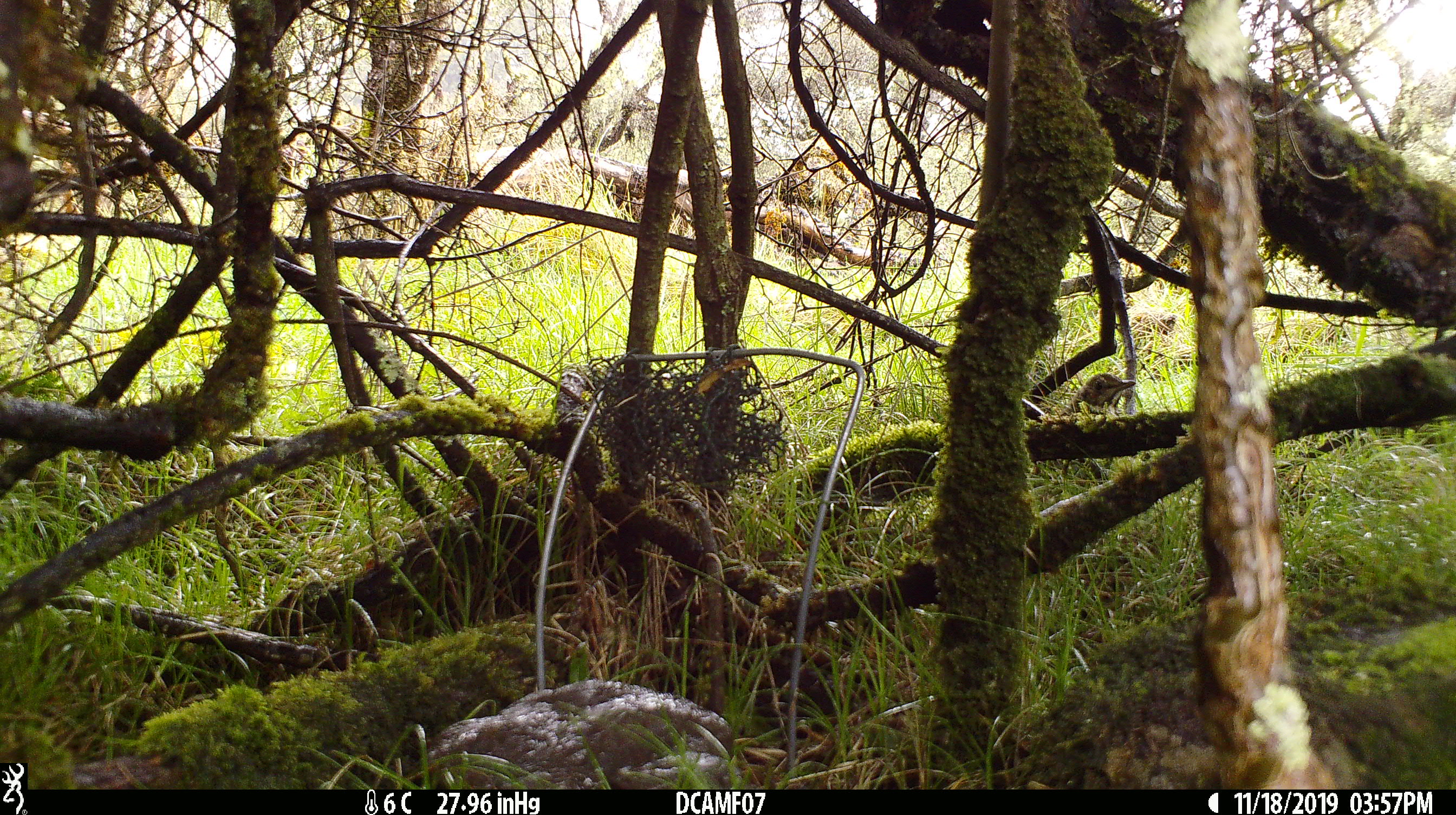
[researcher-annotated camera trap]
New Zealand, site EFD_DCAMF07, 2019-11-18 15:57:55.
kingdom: Animalia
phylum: Chordata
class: Aves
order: Passeriformes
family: Turdidae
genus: Turdus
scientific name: Turdus philomelos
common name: song thrush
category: thrush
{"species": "thrush (song thrush) (Turdus philomelos)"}